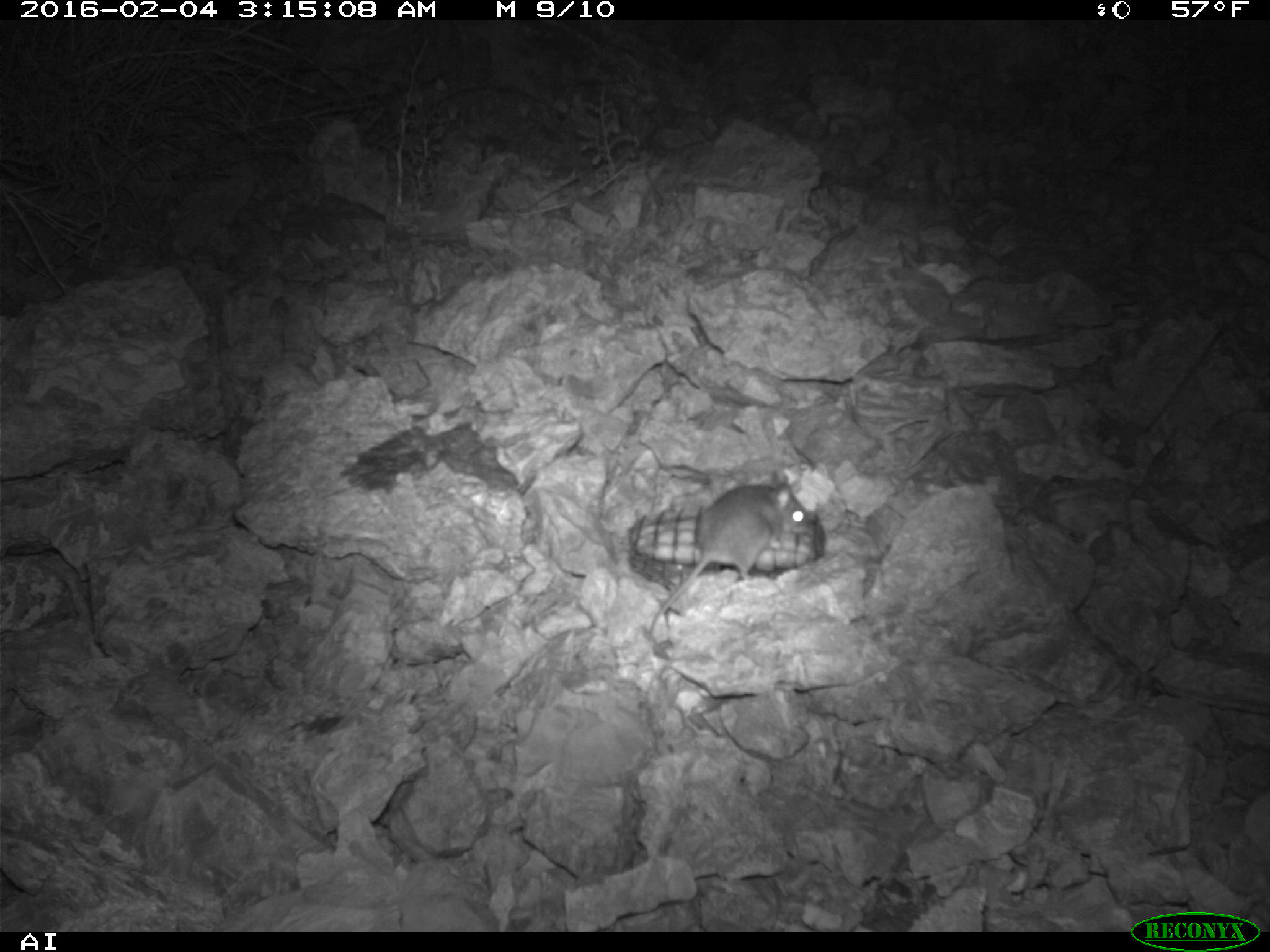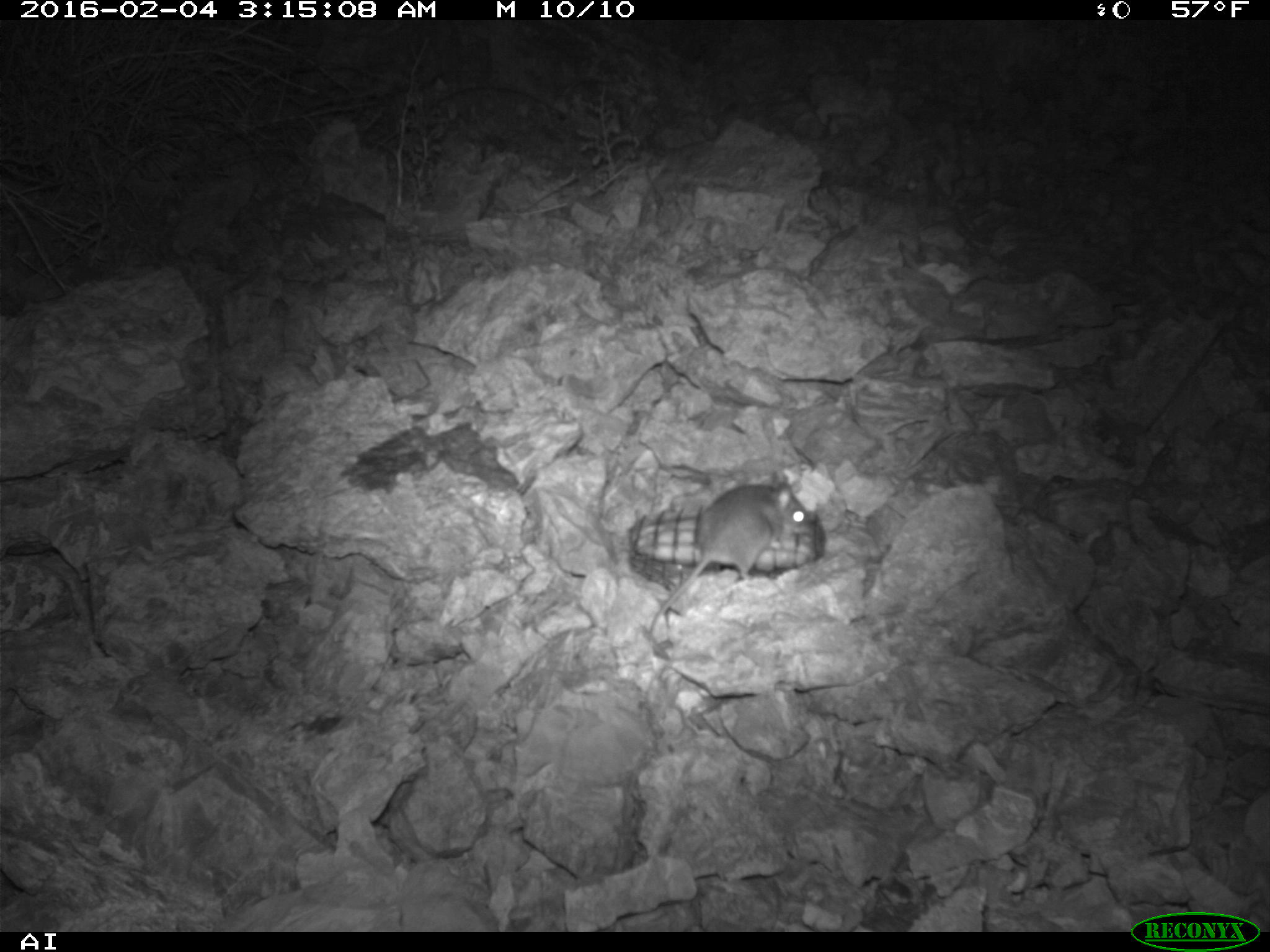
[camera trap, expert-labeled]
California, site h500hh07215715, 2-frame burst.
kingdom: Animalia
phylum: Chordata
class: Mammalia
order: Rodentia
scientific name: Rodentia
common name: rodent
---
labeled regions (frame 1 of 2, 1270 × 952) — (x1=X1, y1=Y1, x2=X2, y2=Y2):
rodent: (x1=649, y1=470, x2=807, y2=633)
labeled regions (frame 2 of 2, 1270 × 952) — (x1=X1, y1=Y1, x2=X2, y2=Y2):
rodent: (x1=642, y1=465, x2=810, y2=639)